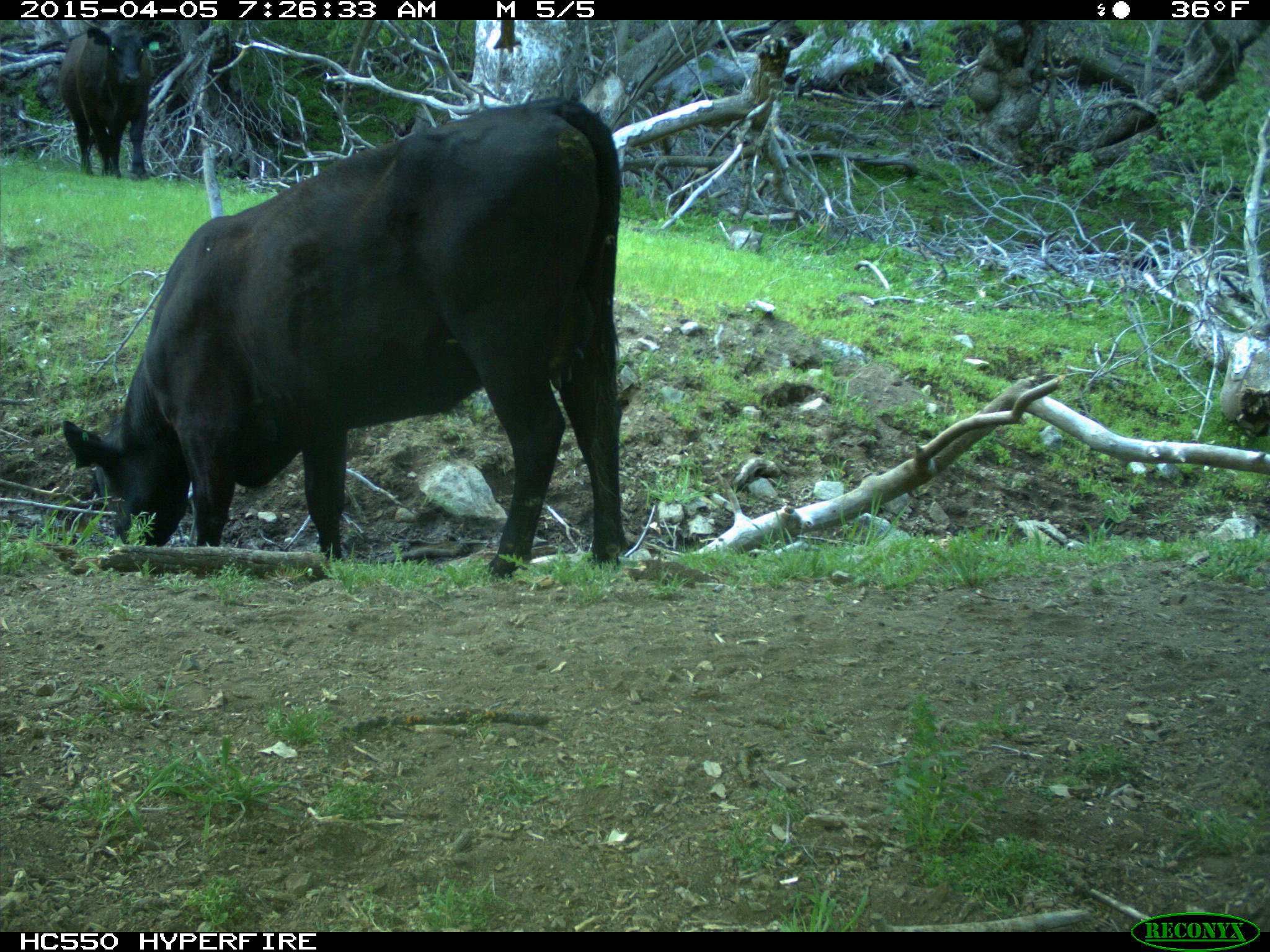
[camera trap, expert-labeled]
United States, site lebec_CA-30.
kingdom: Animalia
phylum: Chordata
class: Mammalia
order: Artiodactyla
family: Bovidae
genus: Bos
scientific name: Bos taurus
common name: domestic cow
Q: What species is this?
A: Bos taurus (domestic cow).